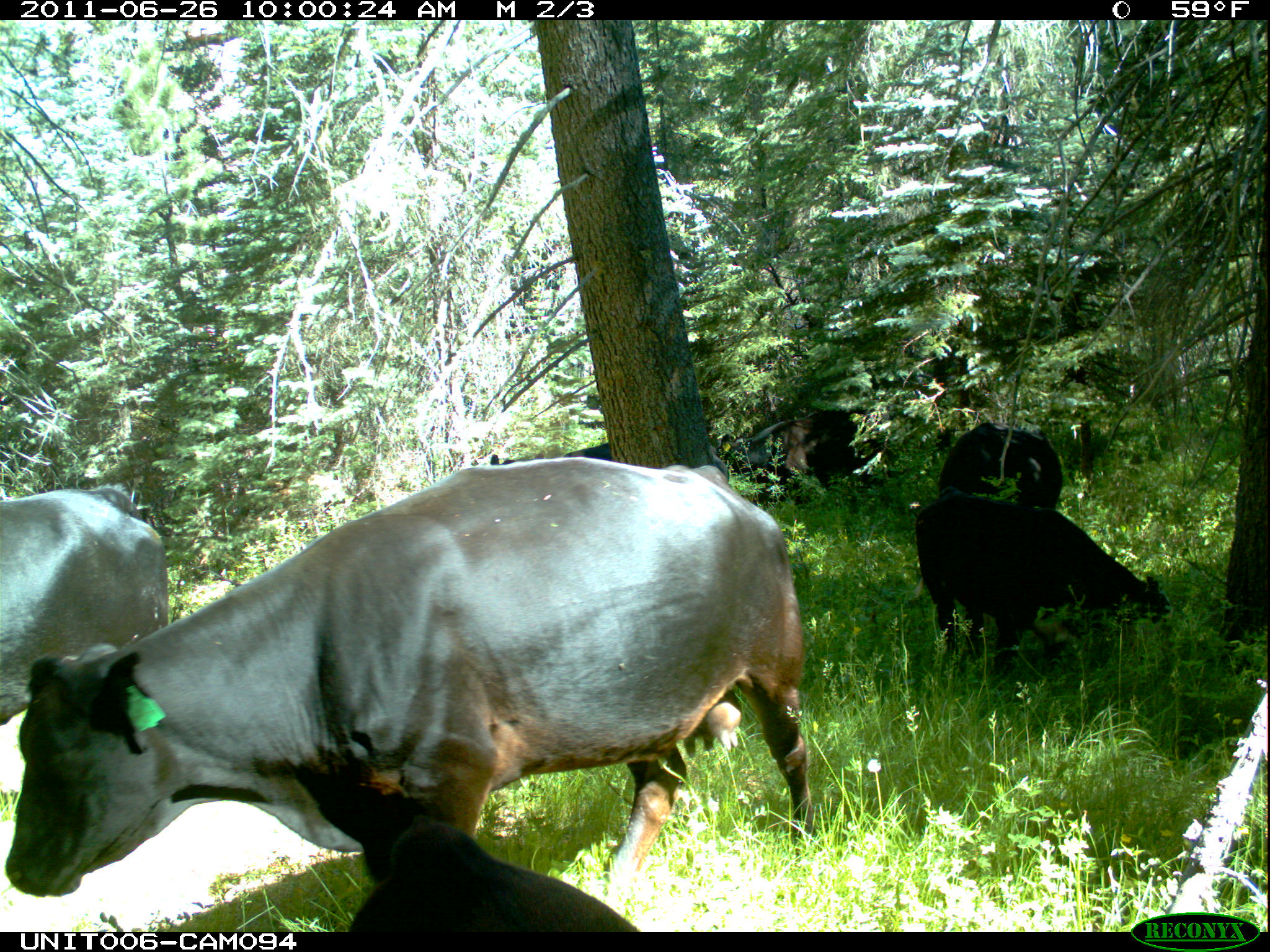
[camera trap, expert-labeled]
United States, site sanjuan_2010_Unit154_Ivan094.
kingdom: Animalia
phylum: Chordata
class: Mammalia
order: Artiodactyla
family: Bovidae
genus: Bos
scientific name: Bos taurus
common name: domestic cow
Bos taurus (domestic cow).